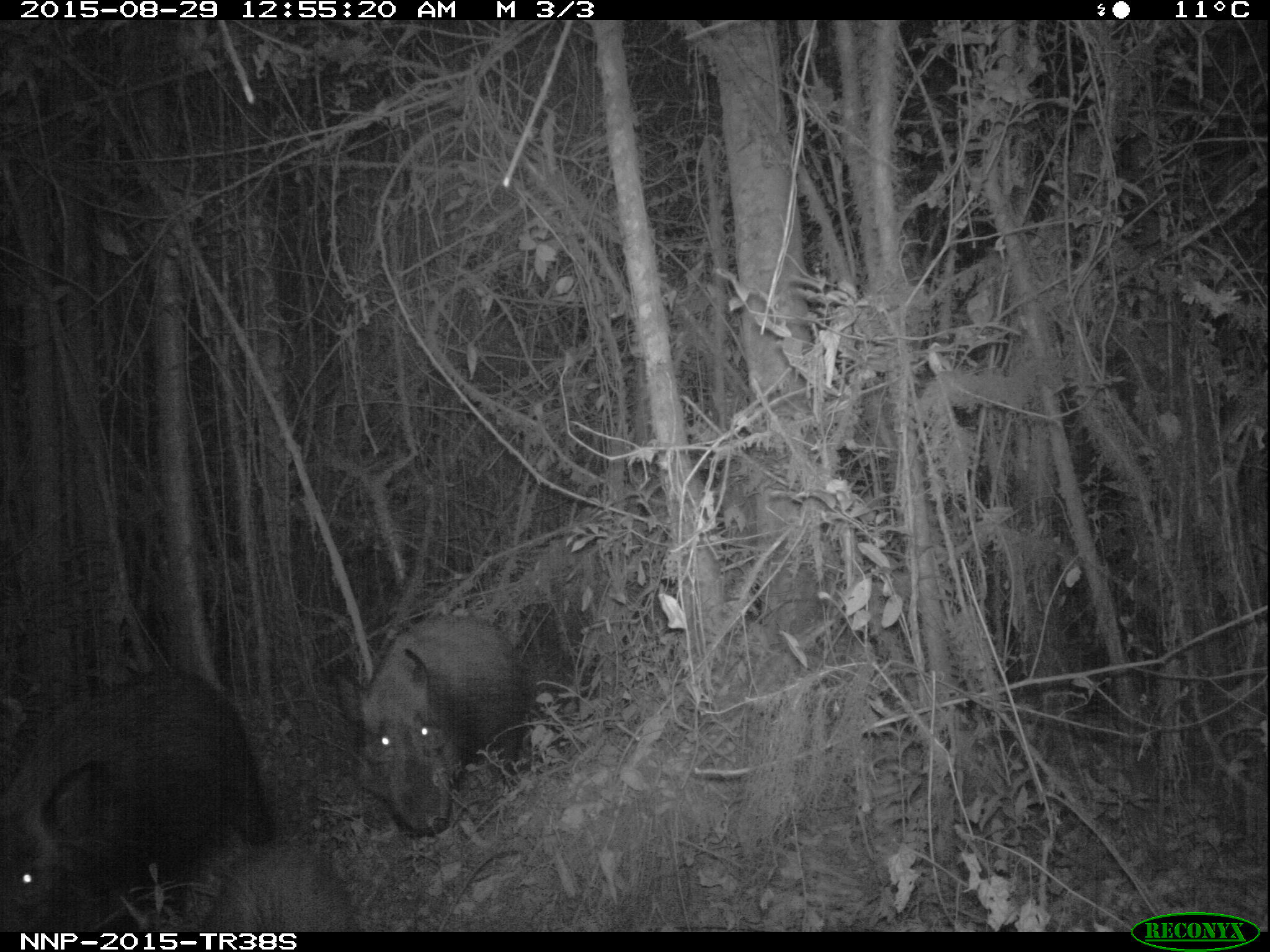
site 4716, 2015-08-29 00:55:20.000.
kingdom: Animalia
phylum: Chordata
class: Mammalia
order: Artiodactyla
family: Suidae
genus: Potamochoerus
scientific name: Potamochoerus larvatus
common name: bushpig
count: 3